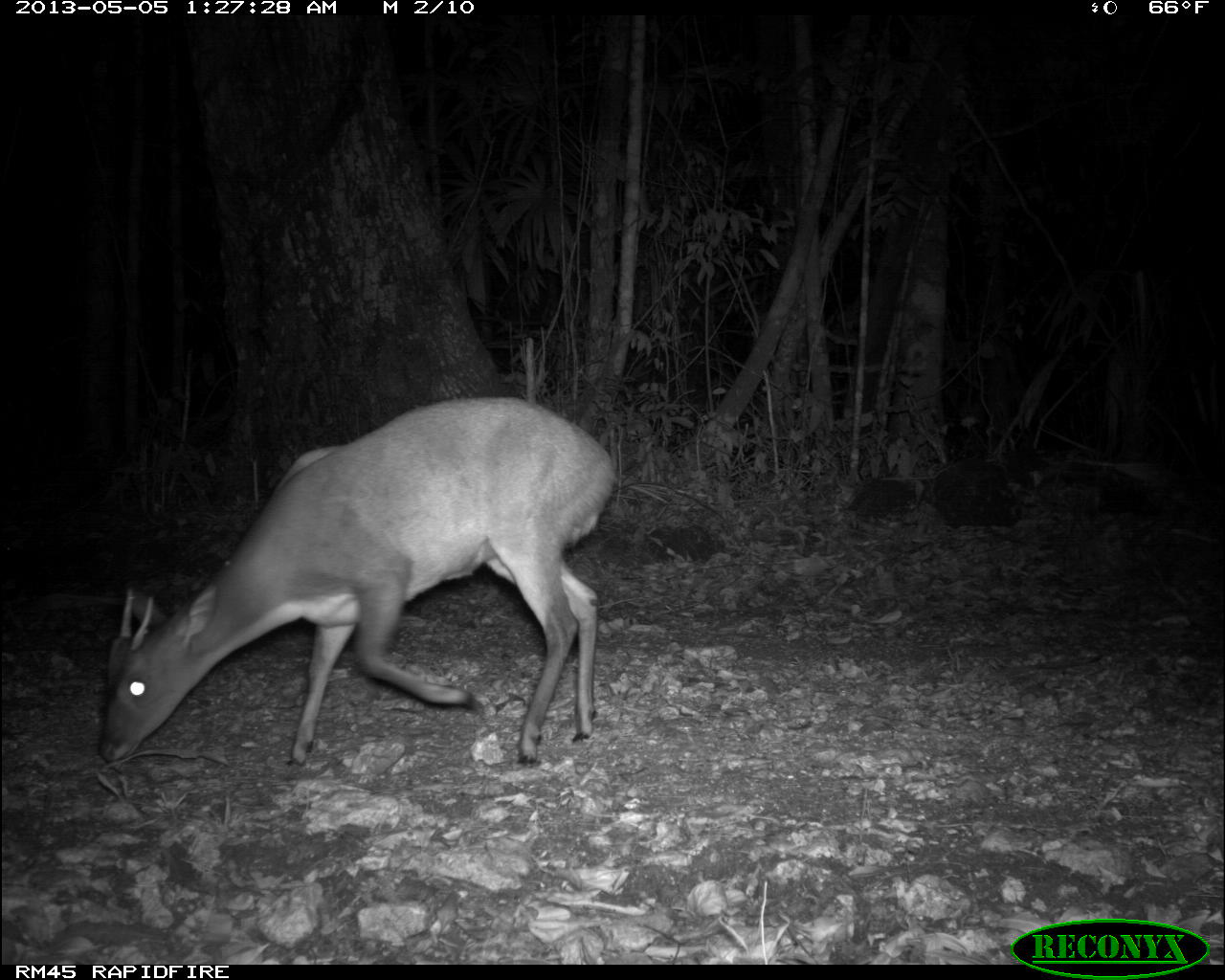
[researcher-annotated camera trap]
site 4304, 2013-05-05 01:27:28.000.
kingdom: Animalia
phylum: Chordata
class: Mammalia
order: Artiodactyla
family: Cervidae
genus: Mazama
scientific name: Mazama temama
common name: central american red brocket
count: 1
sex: male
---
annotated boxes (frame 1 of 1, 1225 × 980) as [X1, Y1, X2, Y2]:
mazama temama: [99, 396, 618, 765]